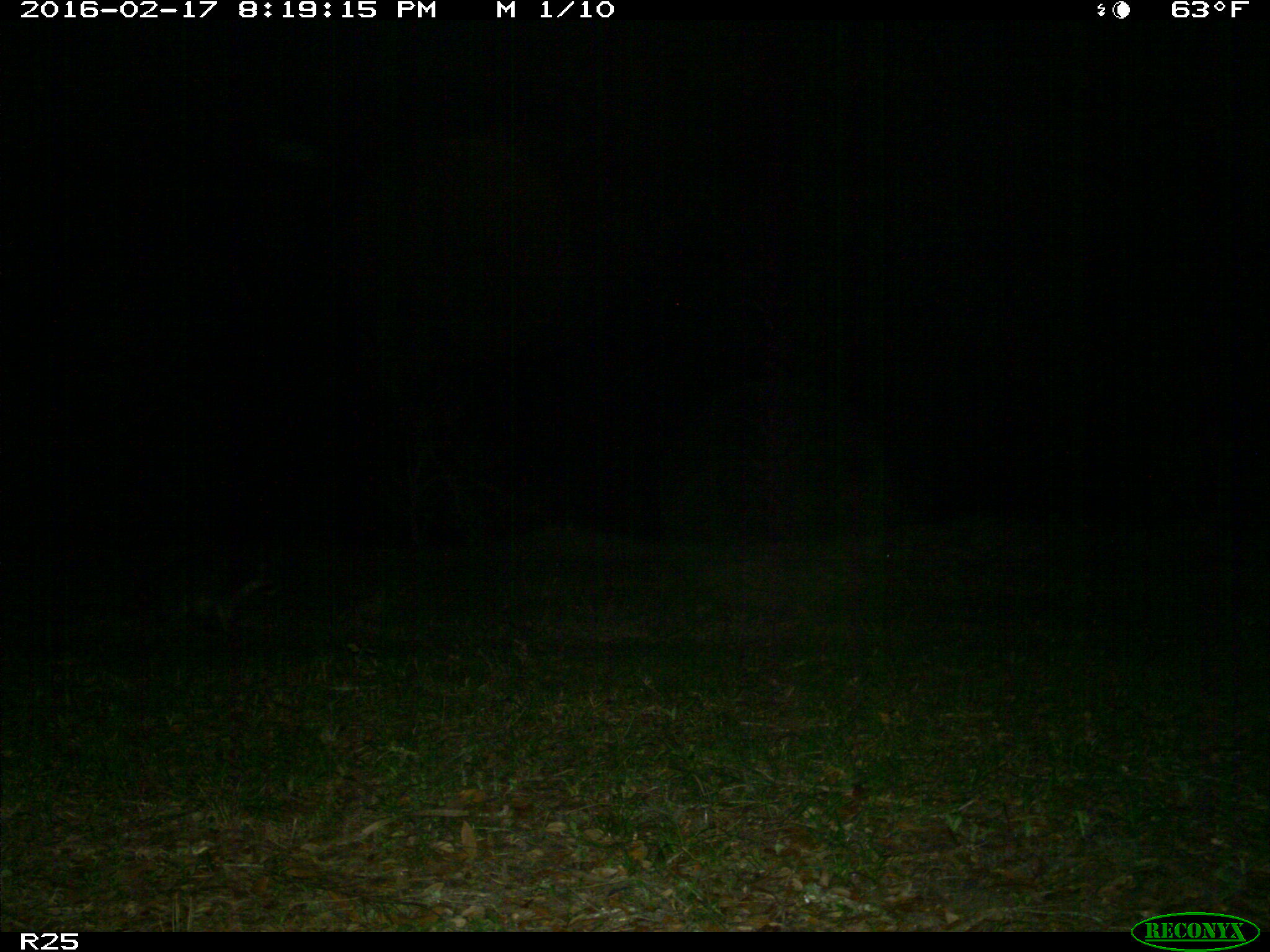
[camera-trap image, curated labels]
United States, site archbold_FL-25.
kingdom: Animalia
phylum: Chordata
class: Mammalia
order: Carnivora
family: Procyonidae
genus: Procyon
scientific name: Procyon lotor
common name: common raccoon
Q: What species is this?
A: Procyon lotor (common raccoon).